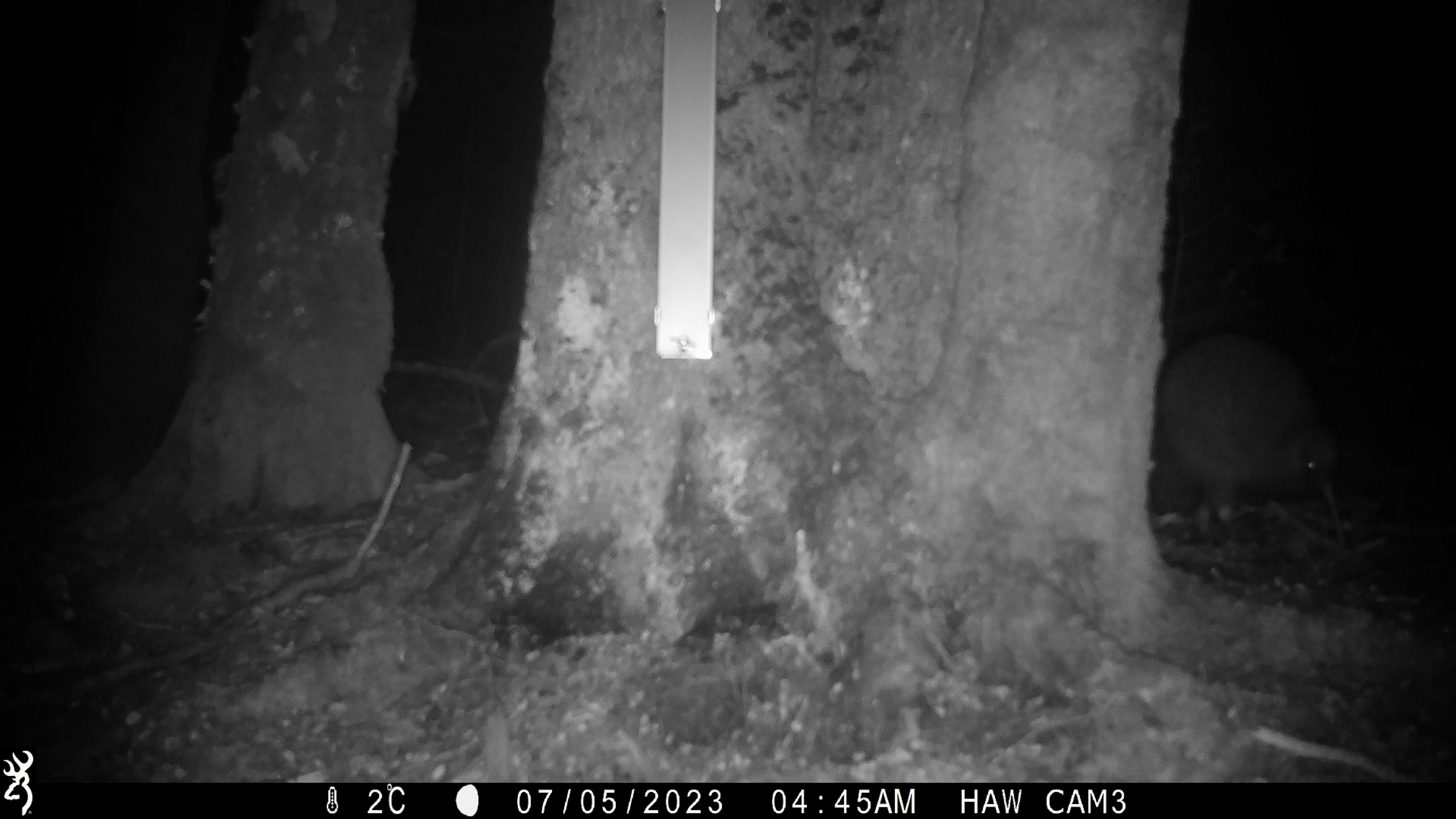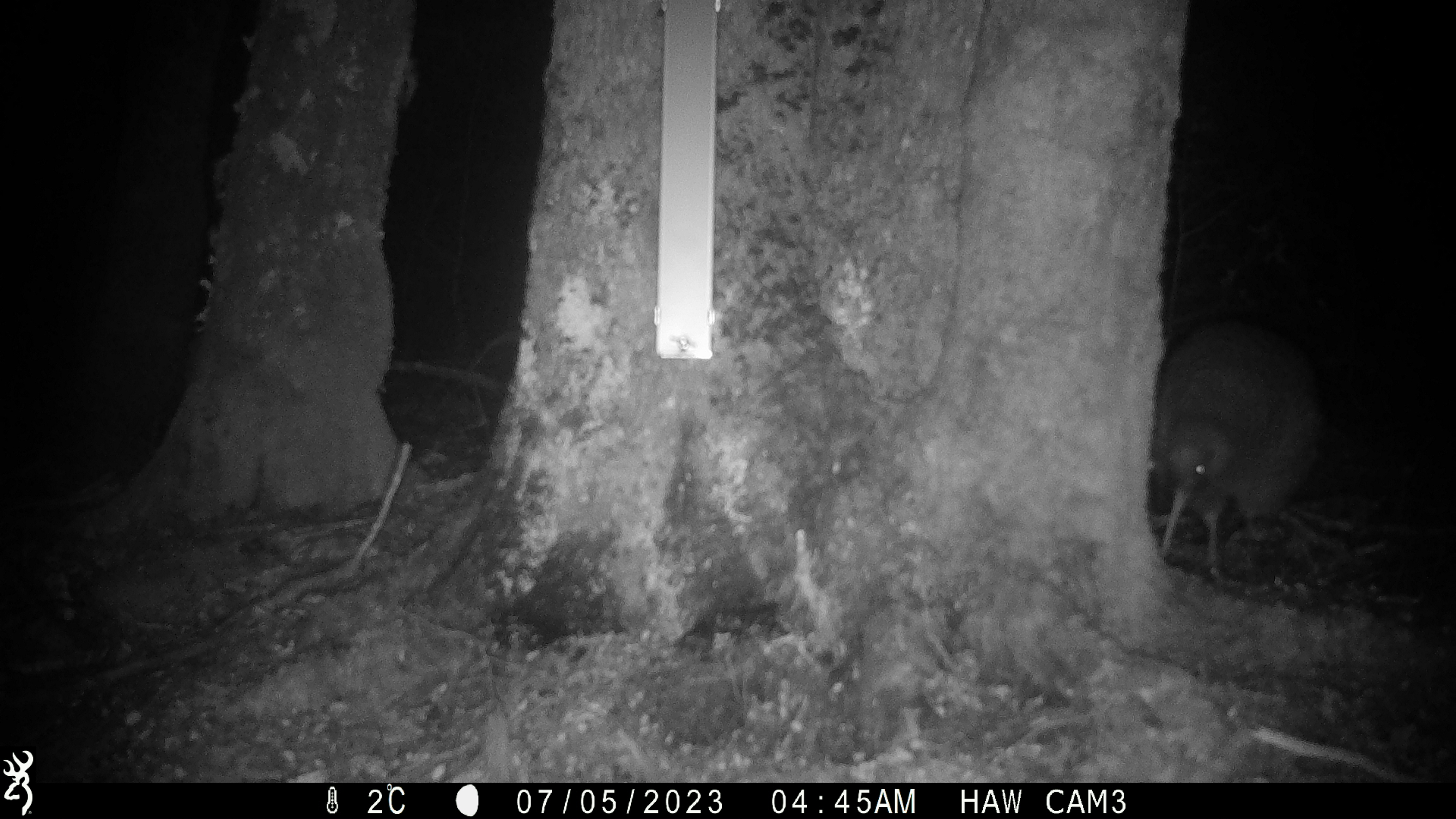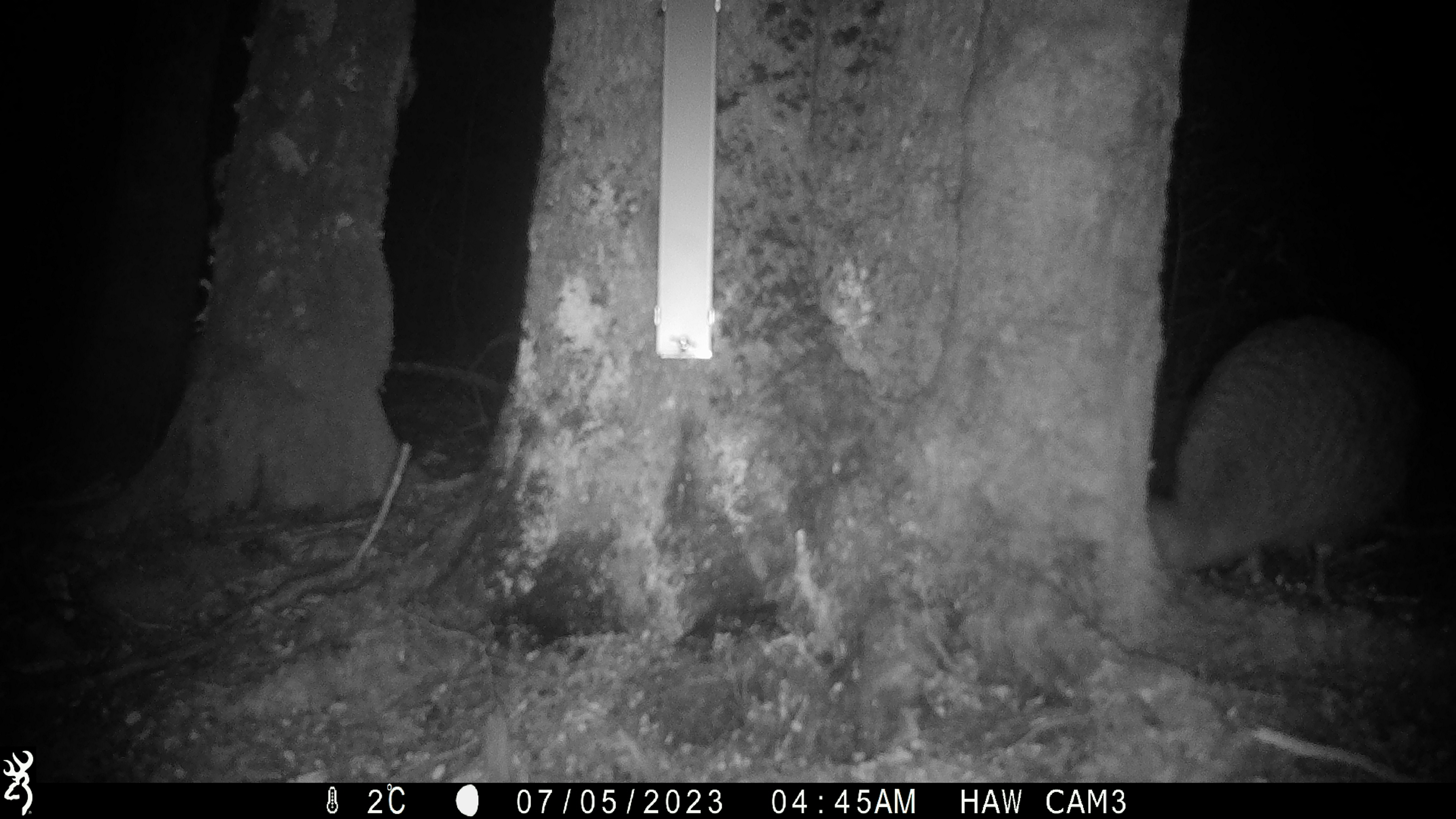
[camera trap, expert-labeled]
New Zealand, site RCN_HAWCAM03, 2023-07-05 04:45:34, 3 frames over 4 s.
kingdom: Animalia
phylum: Chordata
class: Aves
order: Apterygiformes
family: Apterygidae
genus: Apteryx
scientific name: Apteryx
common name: kiwi